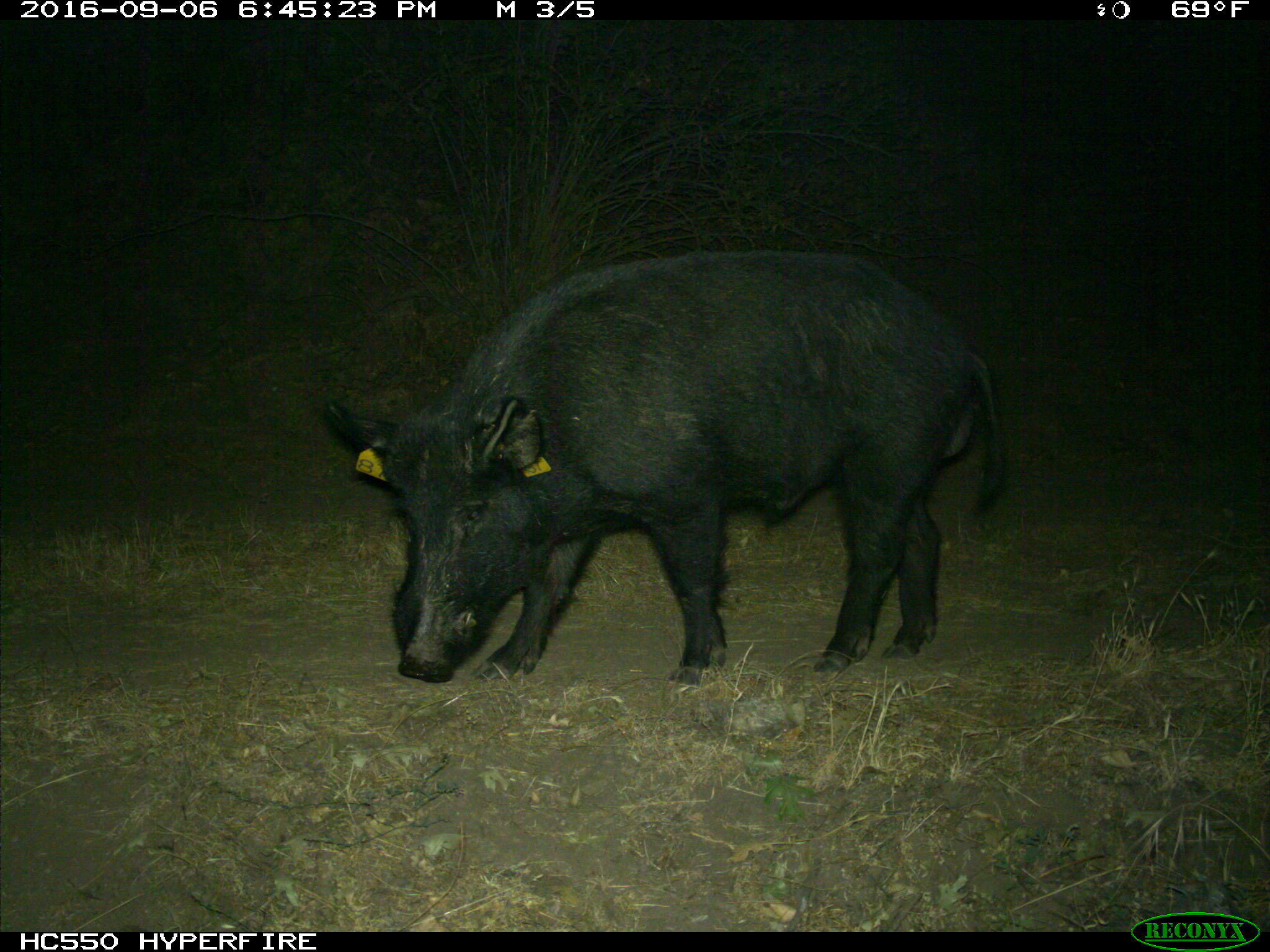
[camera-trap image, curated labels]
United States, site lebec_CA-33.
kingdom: Animalia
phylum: Chordata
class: Mammalia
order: Artiodactyla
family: Suidae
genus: Sus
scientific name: Sus scrofa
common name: wild boar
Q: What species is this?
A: Sus scrofa (wild boar).